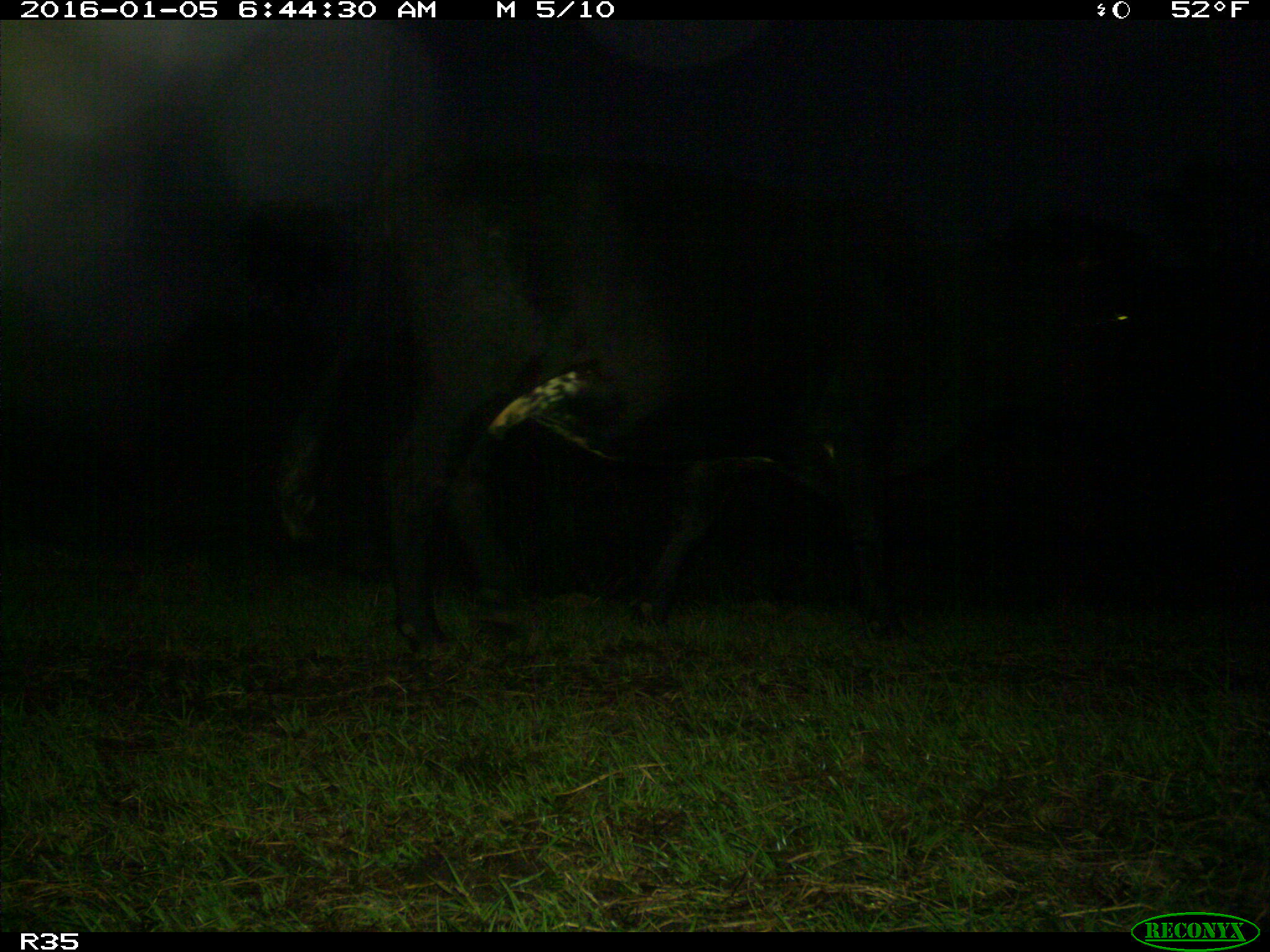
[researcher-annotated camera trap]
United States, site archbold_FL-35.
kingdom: Animalia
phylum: Chordata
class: Mammalia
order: Artiodactyla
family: Bovidae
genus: Bos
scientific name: Bos taurus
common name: domestic cow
Bos taurus (domestic cow).